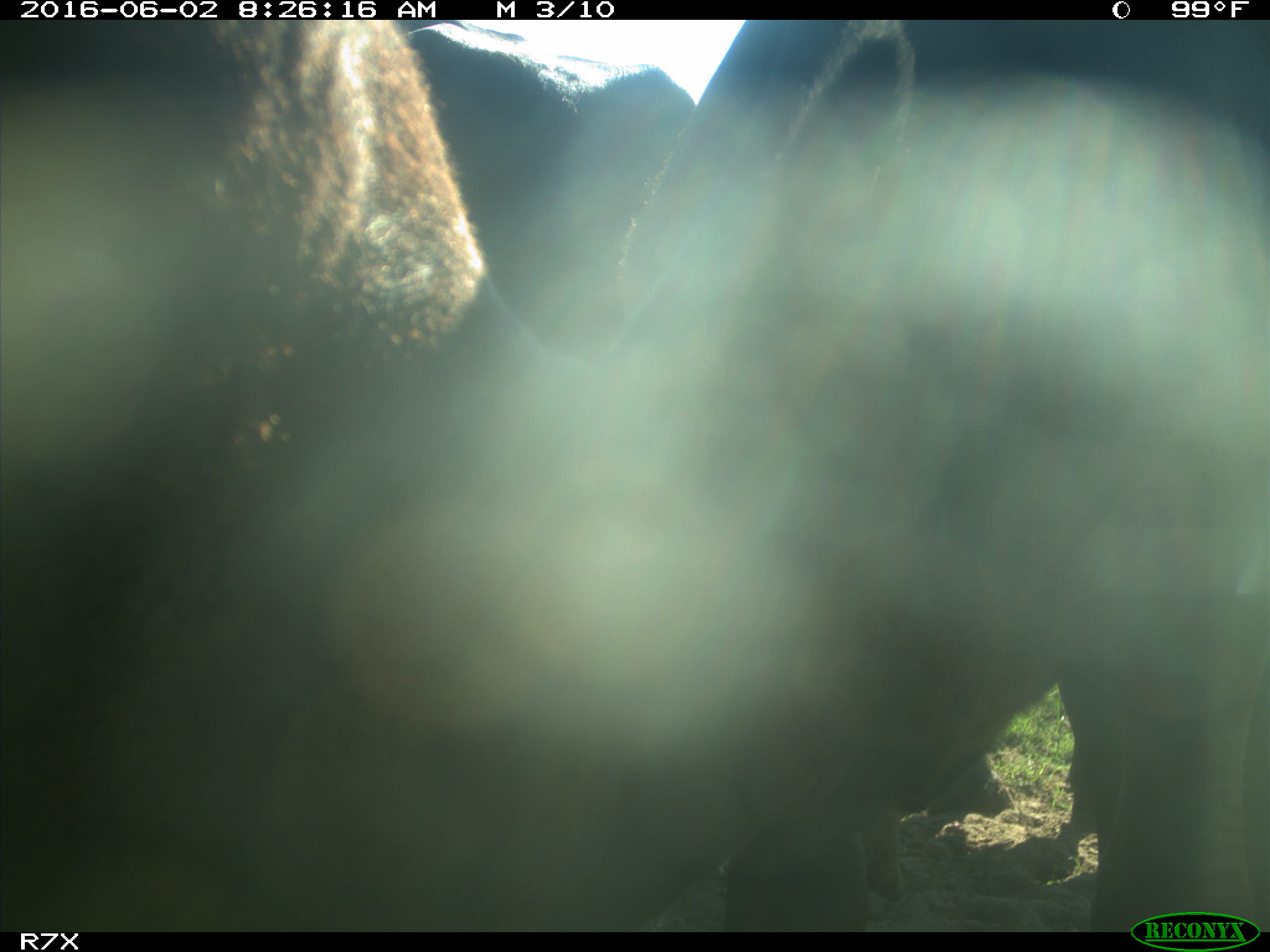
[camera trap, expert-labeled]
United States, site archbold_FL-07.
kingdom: Animalia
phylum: Chordata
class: Mammalia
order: Artiodactyla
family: Bovidae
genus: Bos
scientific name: Bos taurus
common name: domestic cow